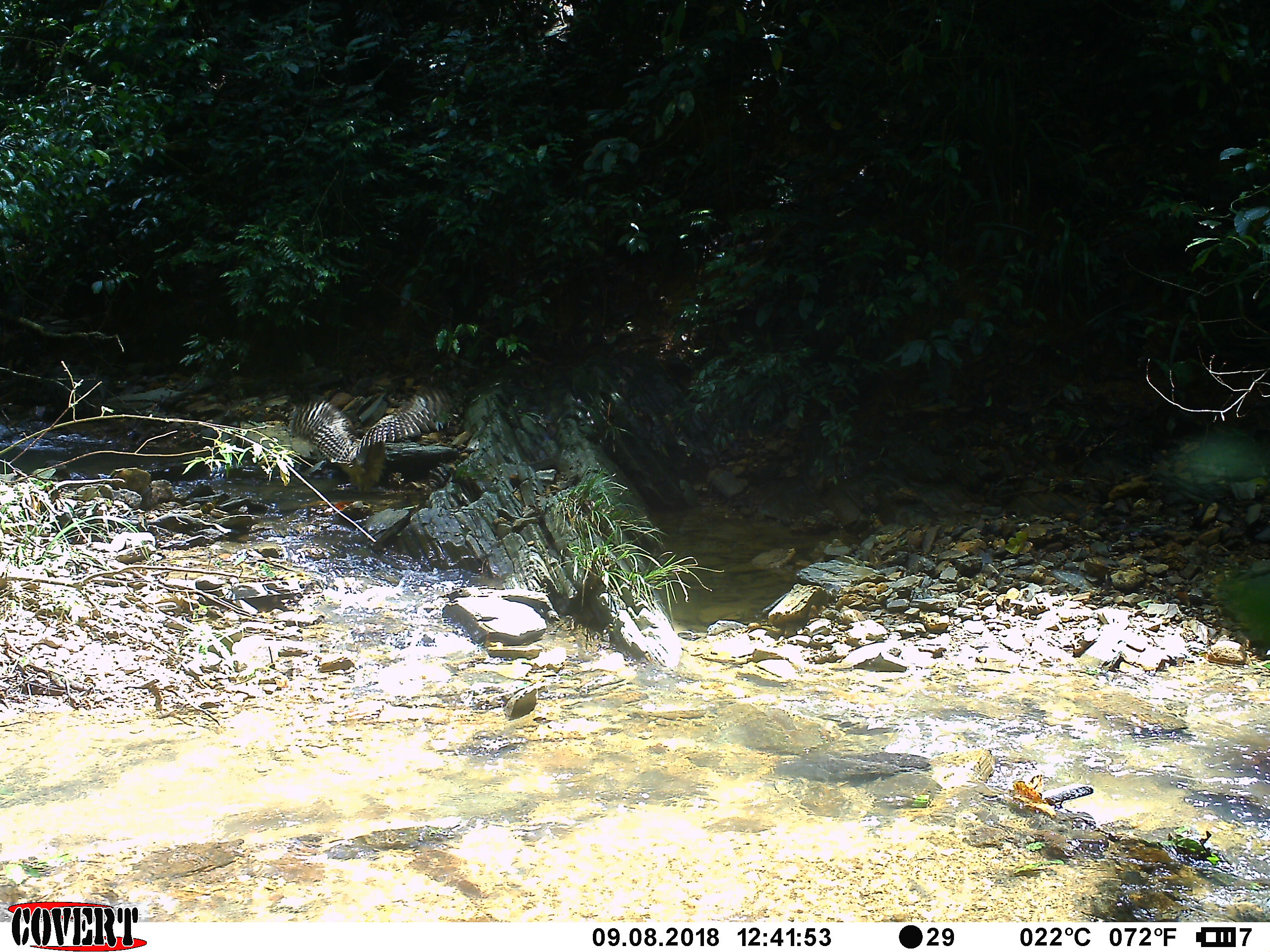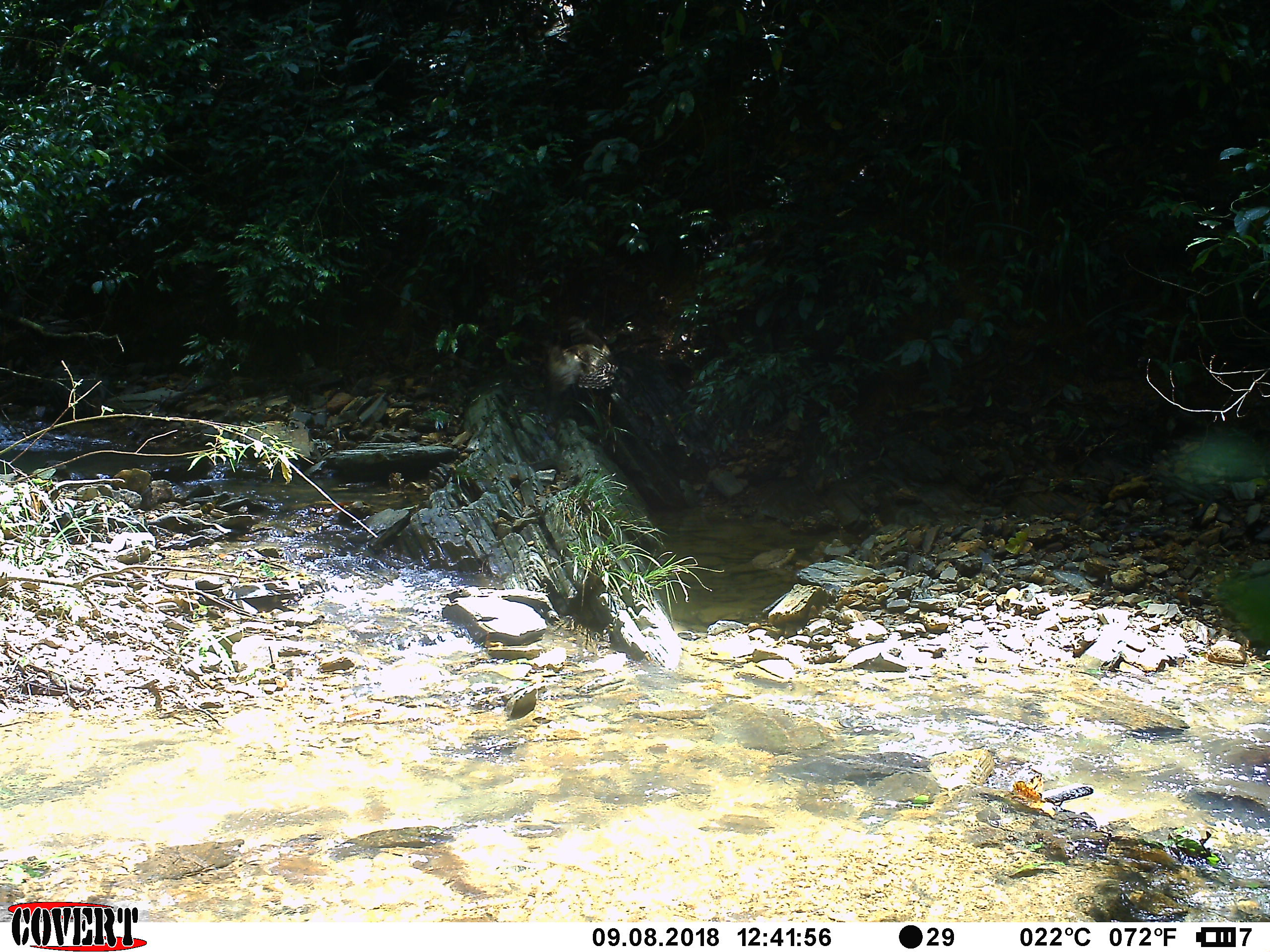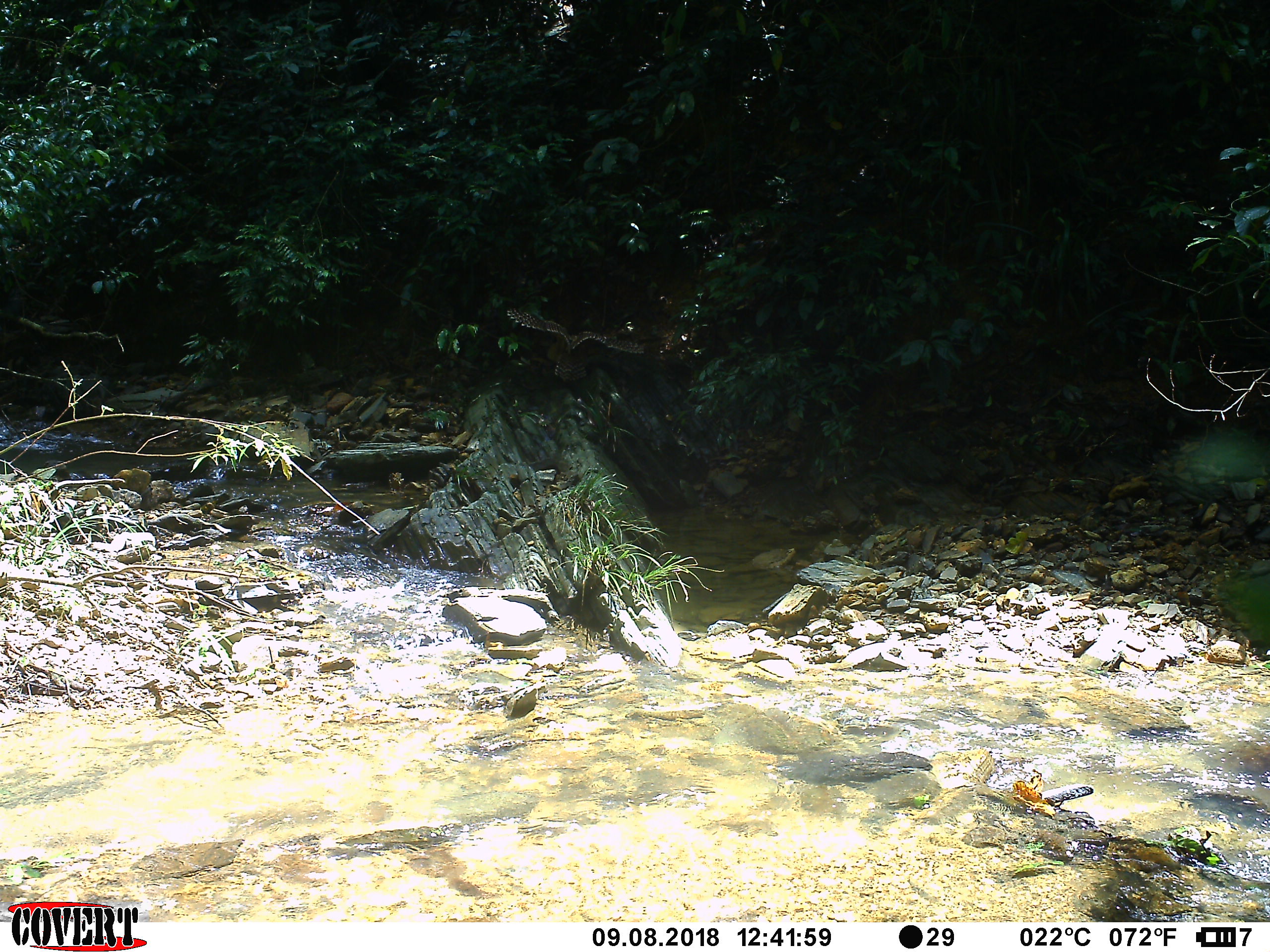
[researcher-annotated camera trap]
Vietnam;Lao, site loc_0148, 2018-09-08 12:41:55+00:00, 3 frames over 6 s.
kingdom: Animalia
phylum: Chordata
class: Aves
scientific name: Aves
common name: bird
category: unidentified bird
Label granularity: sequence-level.